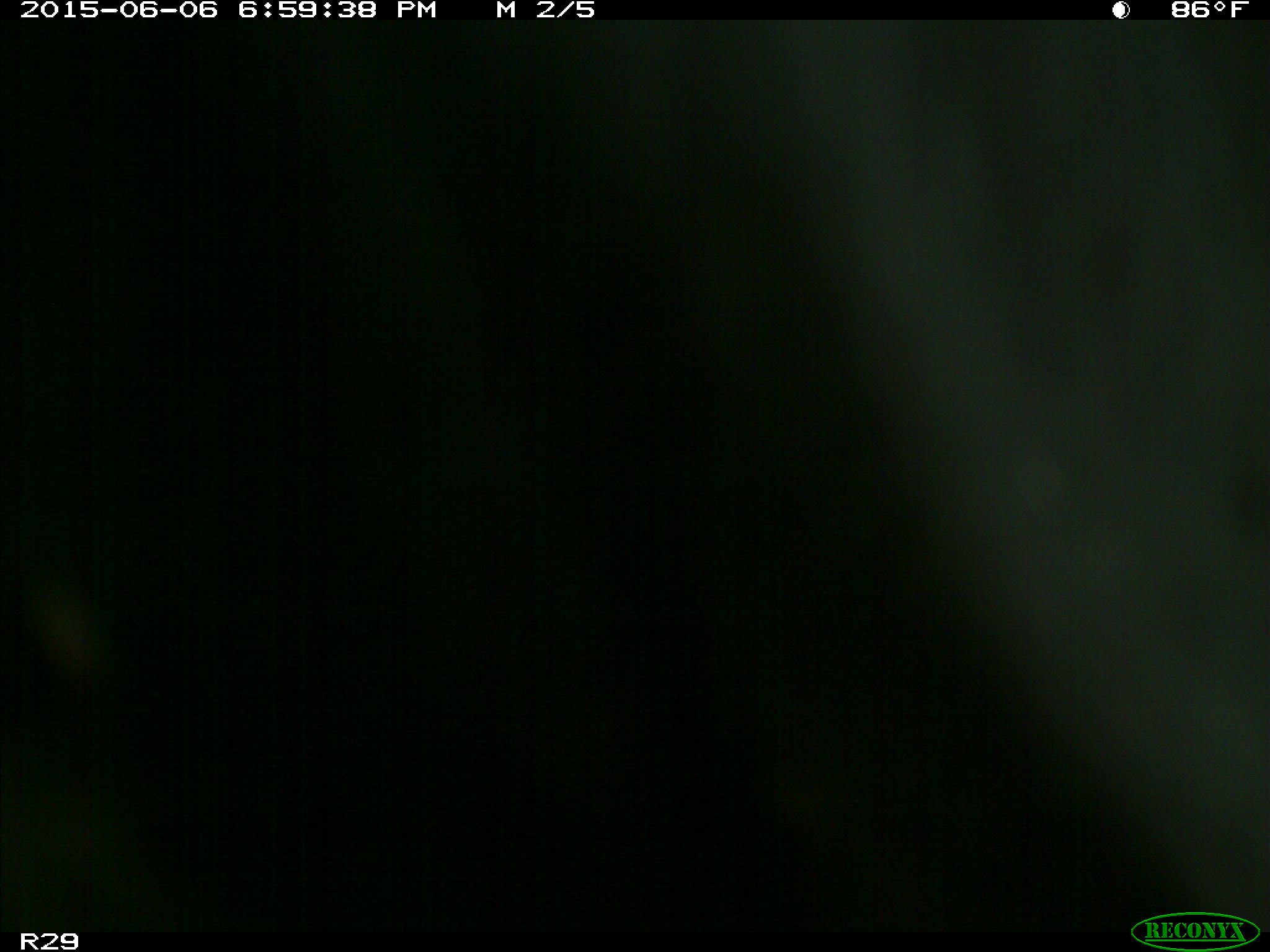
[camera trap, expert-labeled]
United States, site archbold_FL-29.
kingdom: Animalia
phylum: Chordata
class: Mammalia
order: Artiodactyla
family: Bovidae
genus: Bos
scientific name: Bos taurus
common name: domestic cow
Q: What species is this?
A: Bos taurus (domestic cow).